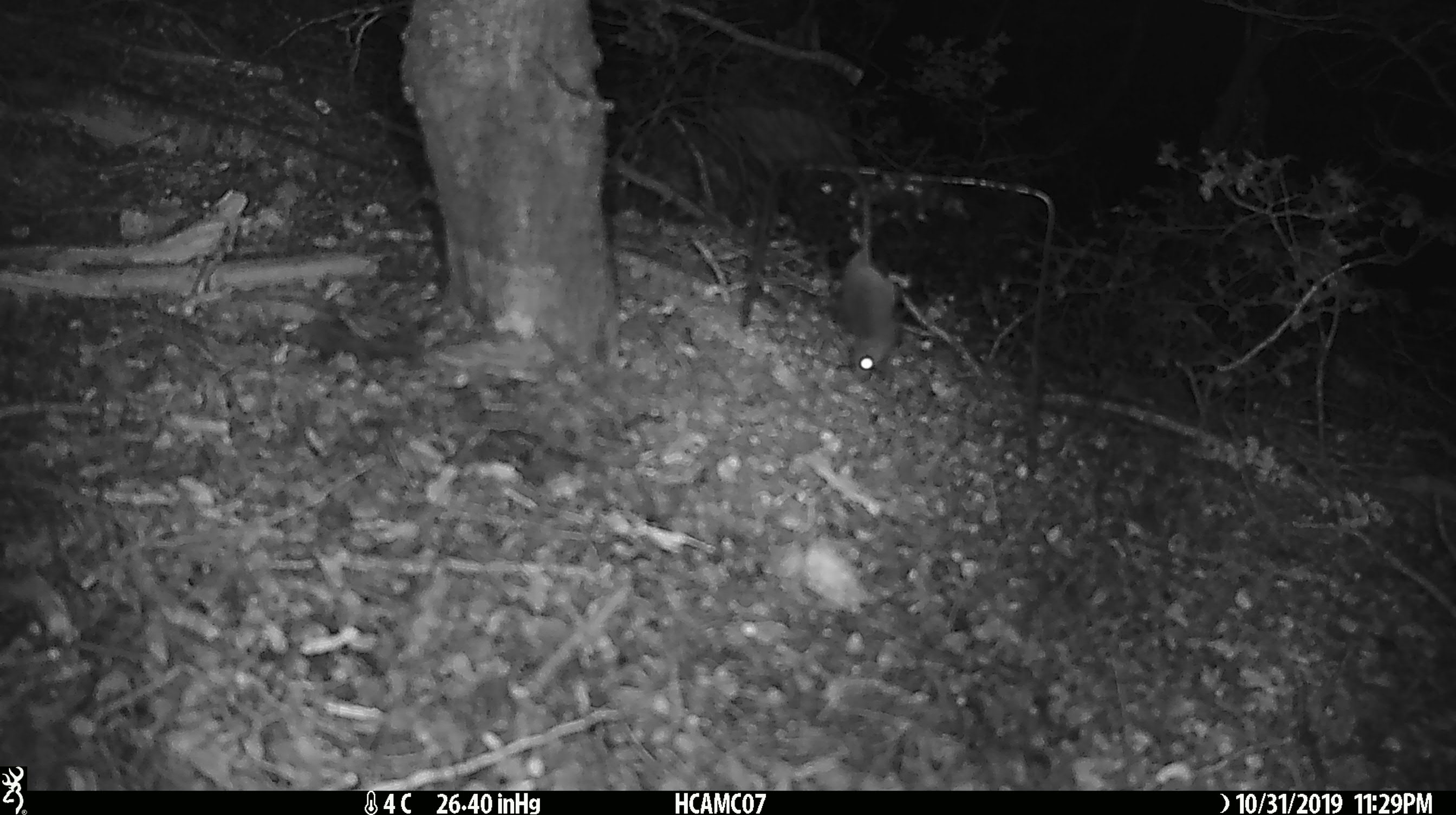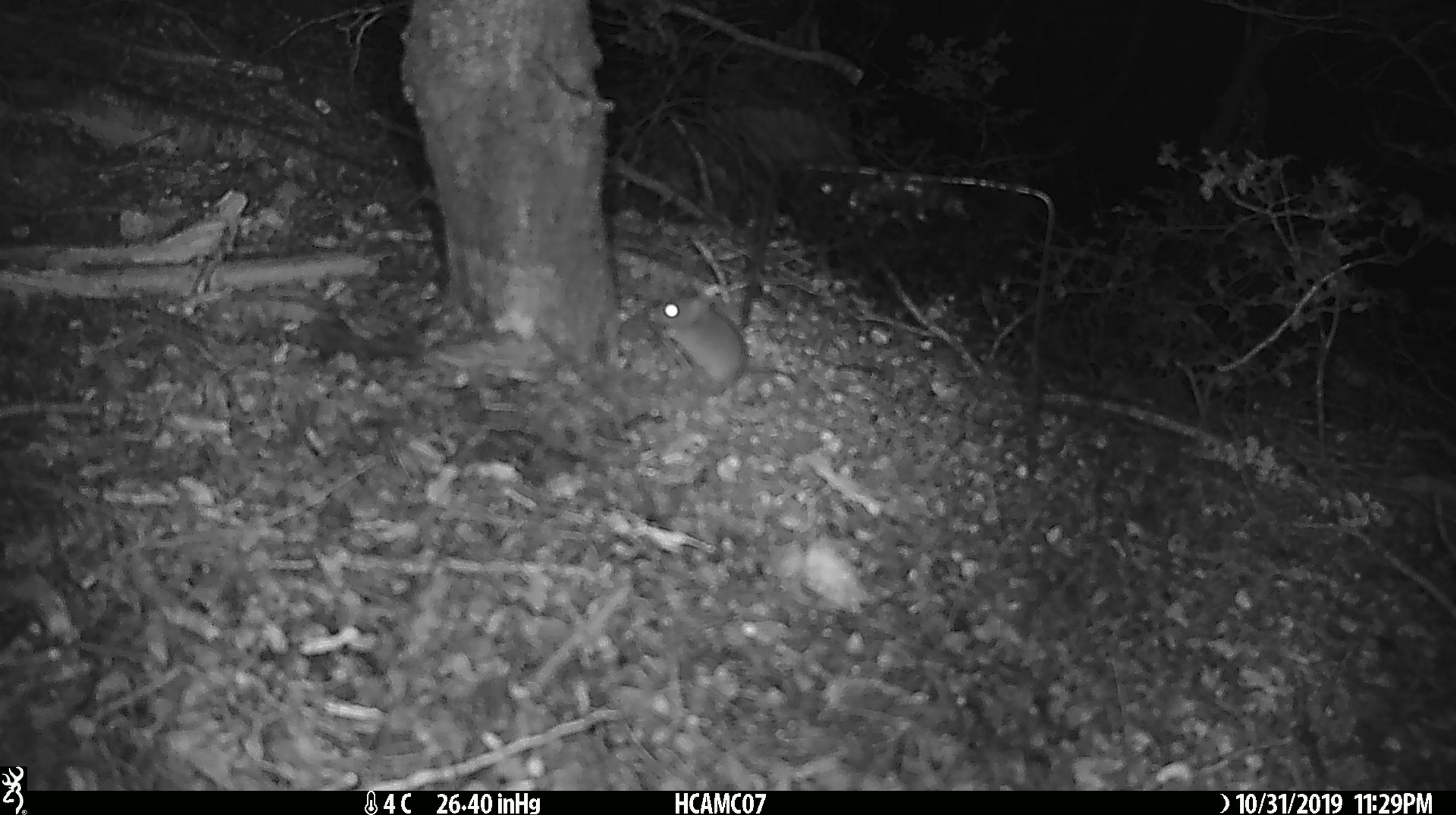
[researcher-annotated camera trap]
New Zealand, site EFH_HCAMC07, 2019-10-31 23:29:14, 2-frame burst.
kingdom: Animalia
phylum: Chordata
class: Mammalia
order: Rodentia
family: Muridae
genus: Mus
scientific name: Mus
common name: mouse